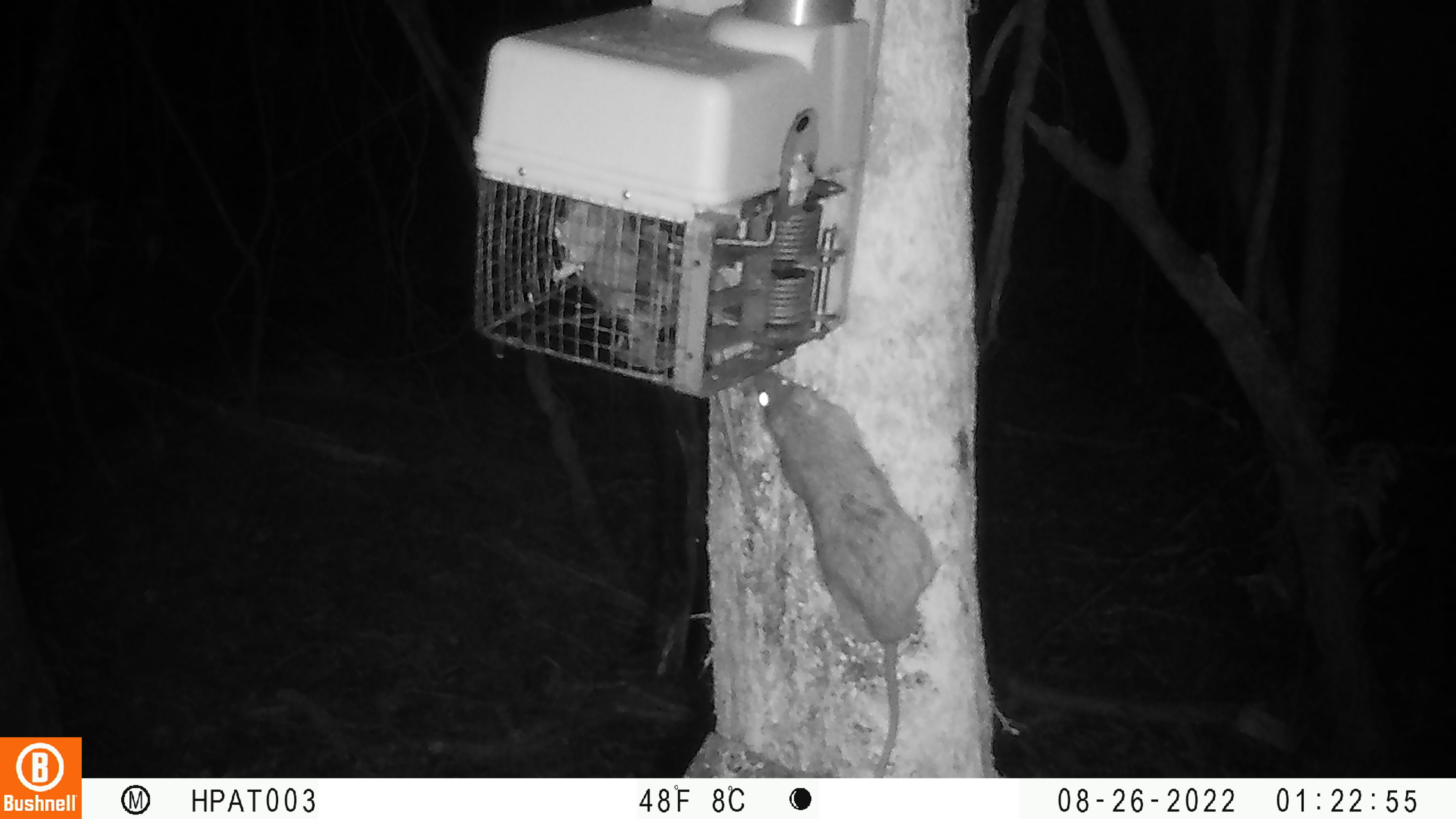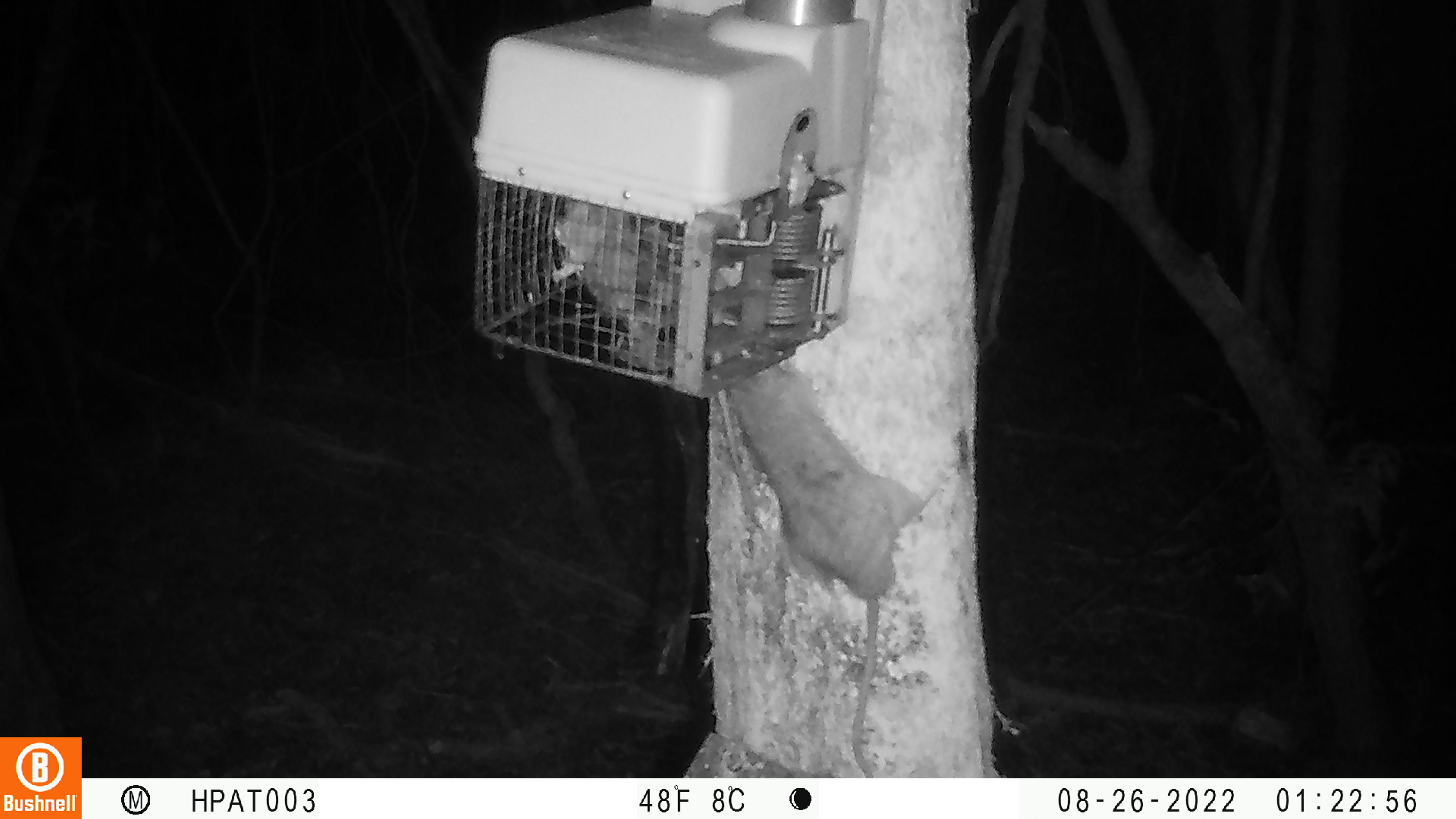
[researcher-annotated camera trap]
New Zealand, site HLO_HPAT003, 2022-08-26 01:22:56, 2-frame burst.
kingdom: Animalia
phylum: Chordata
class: Mammalia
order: Rodentia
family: Muridae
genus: Rattus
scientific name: Rattus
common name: rat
Rat (Rattus).